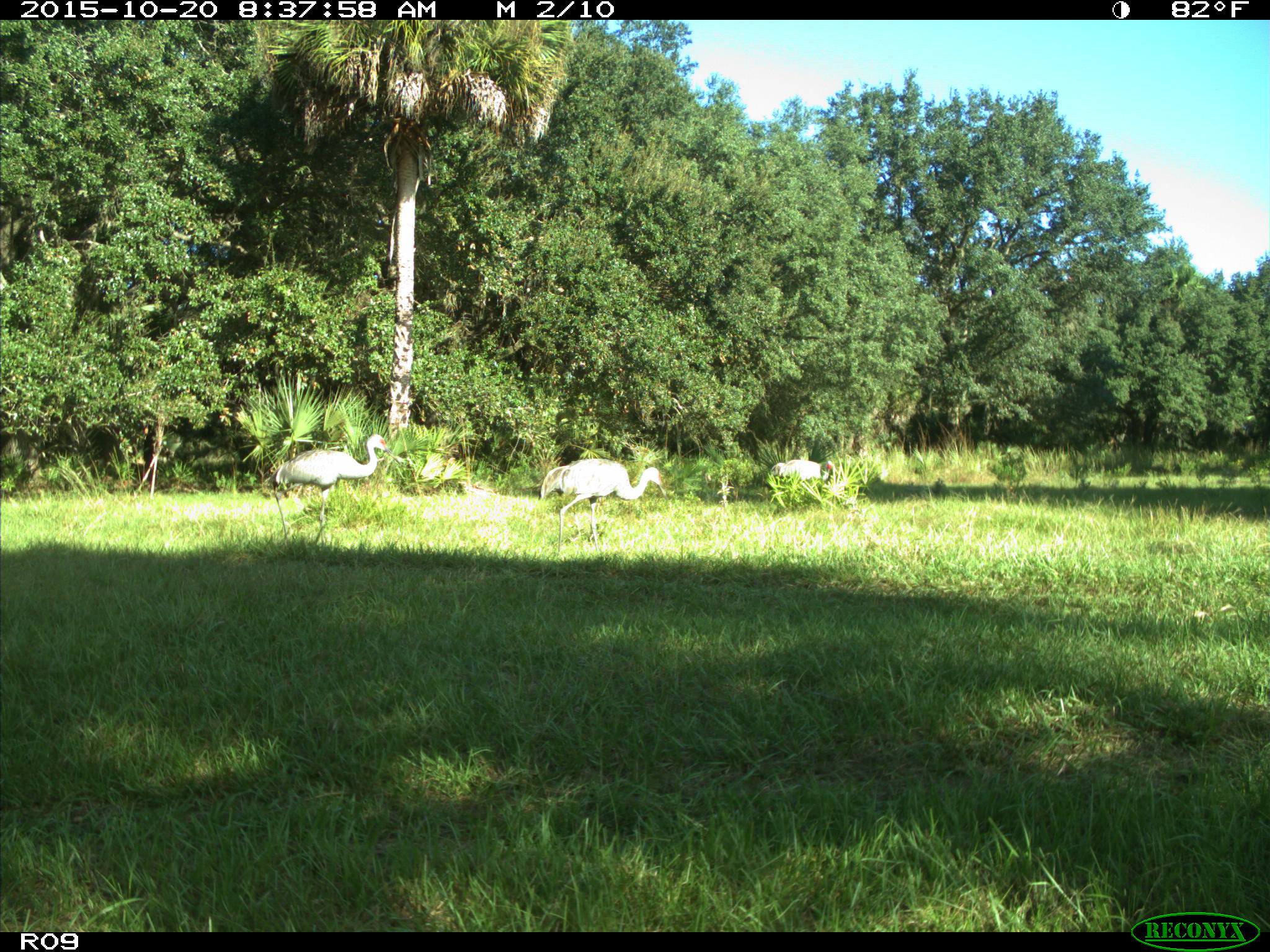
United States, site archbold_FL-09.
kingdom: Animalia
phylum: Chordata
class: Aves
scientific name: Aves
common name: birds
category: unidentified bird